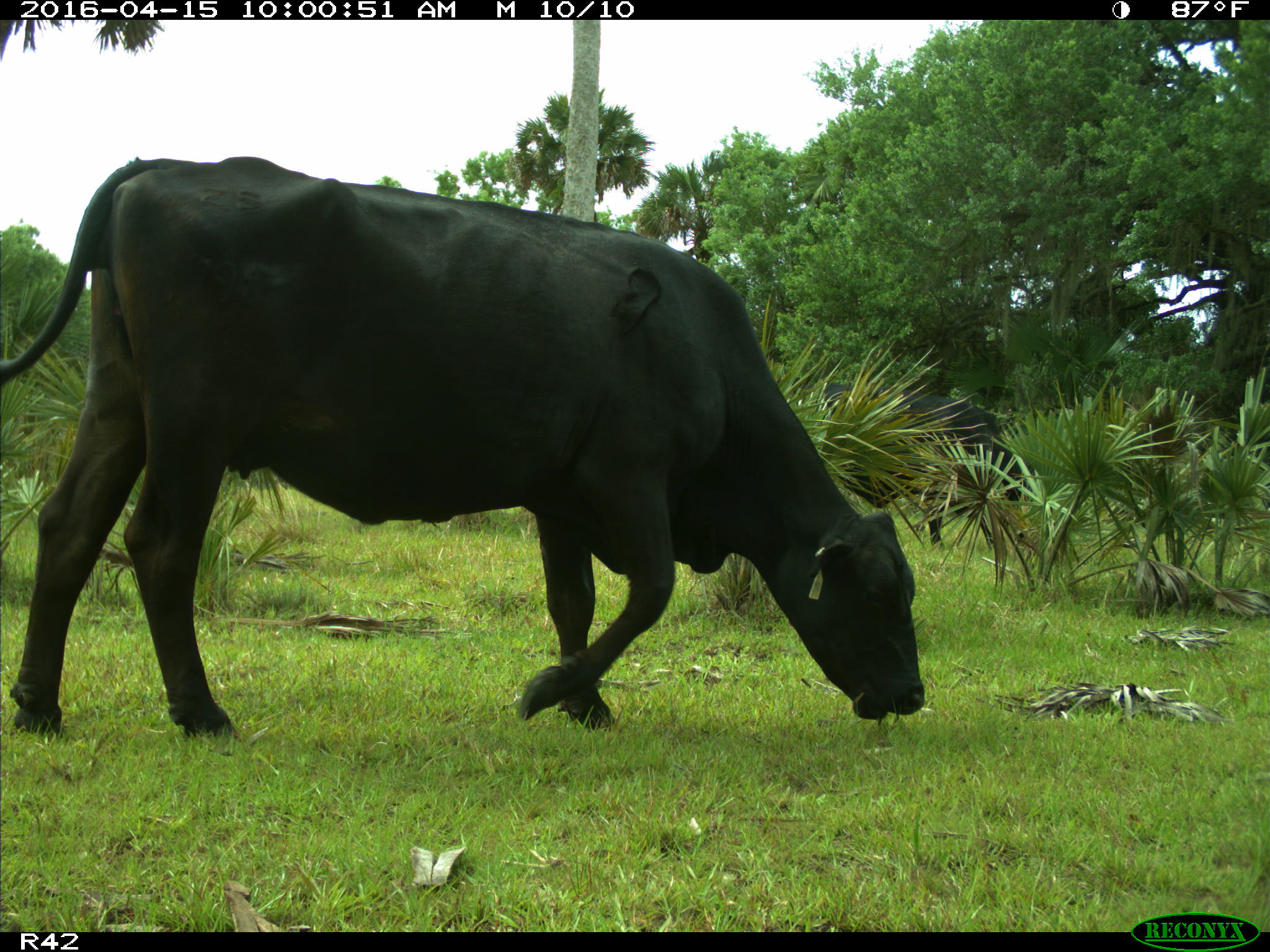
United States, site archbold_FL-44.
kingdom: Animalia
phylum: Chordata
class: Mammalia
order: Artiodactyla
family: Bovidae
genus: Bos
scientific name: Bos taurus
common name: domestic cow